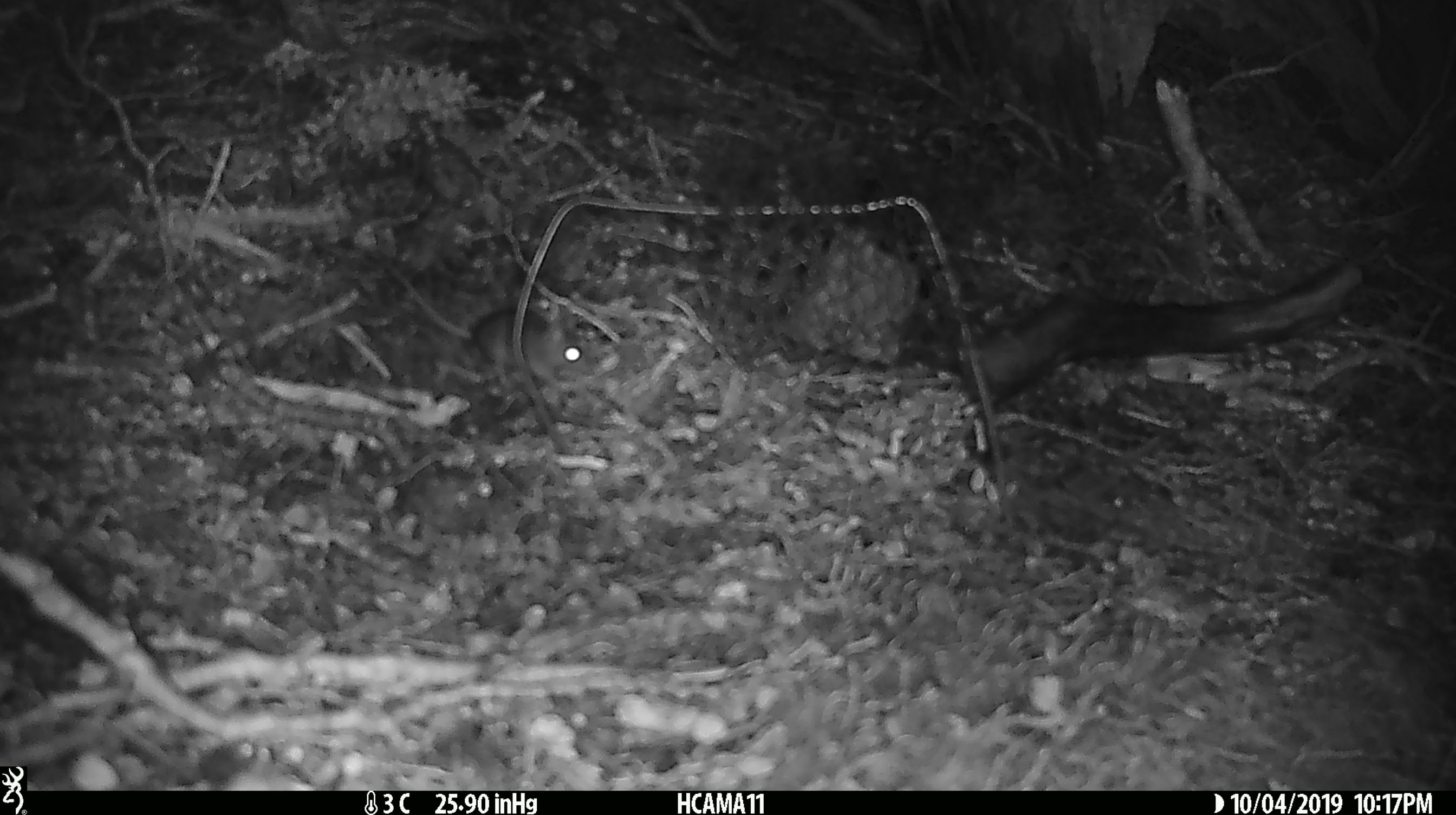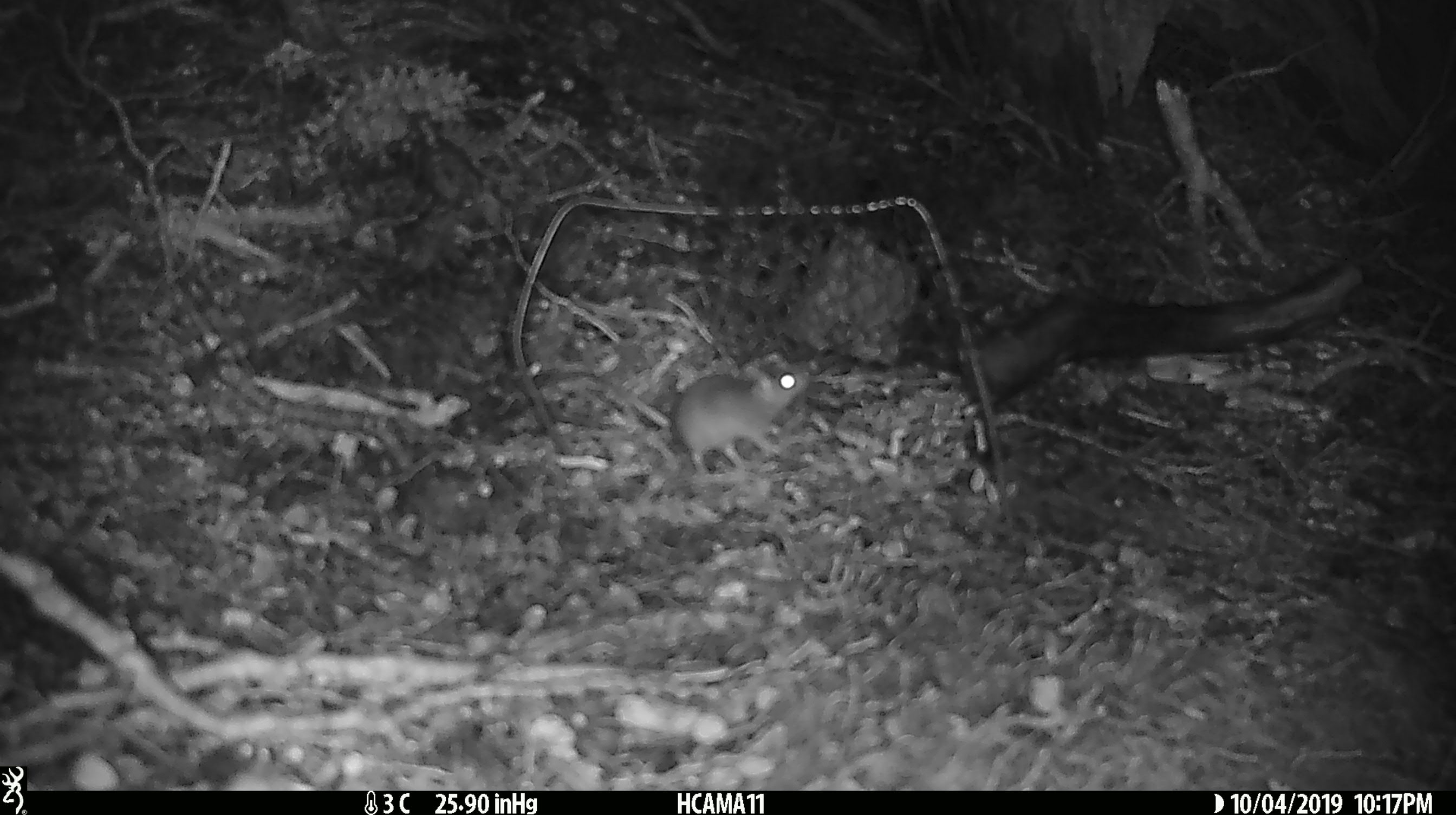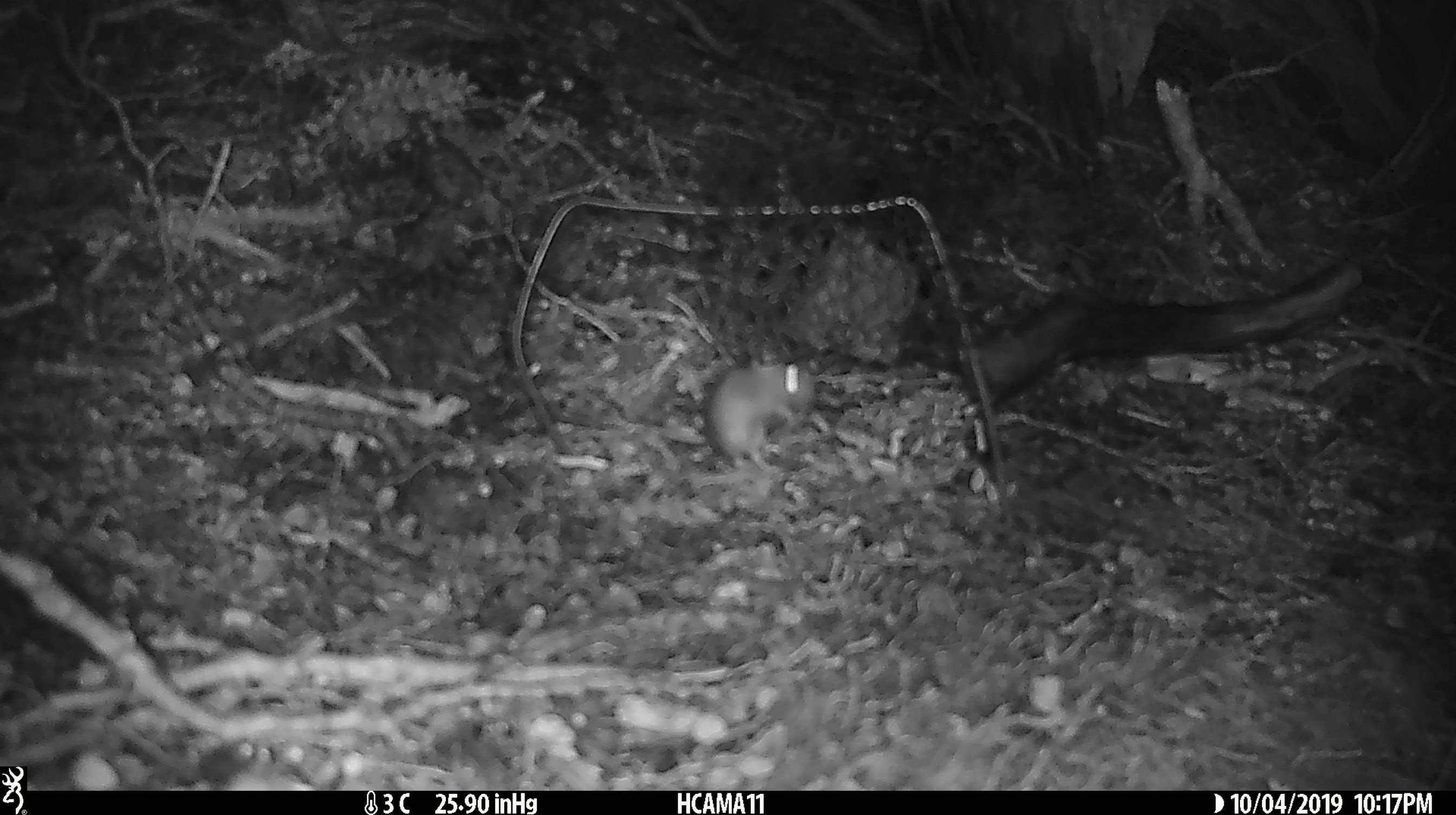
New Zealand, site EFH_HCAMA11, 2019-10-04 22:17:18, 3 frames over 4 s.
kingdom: Animalia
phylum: Chordata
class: Mammalia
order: Rodentia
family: Muridae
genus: Mus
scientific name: Mus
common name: mouse